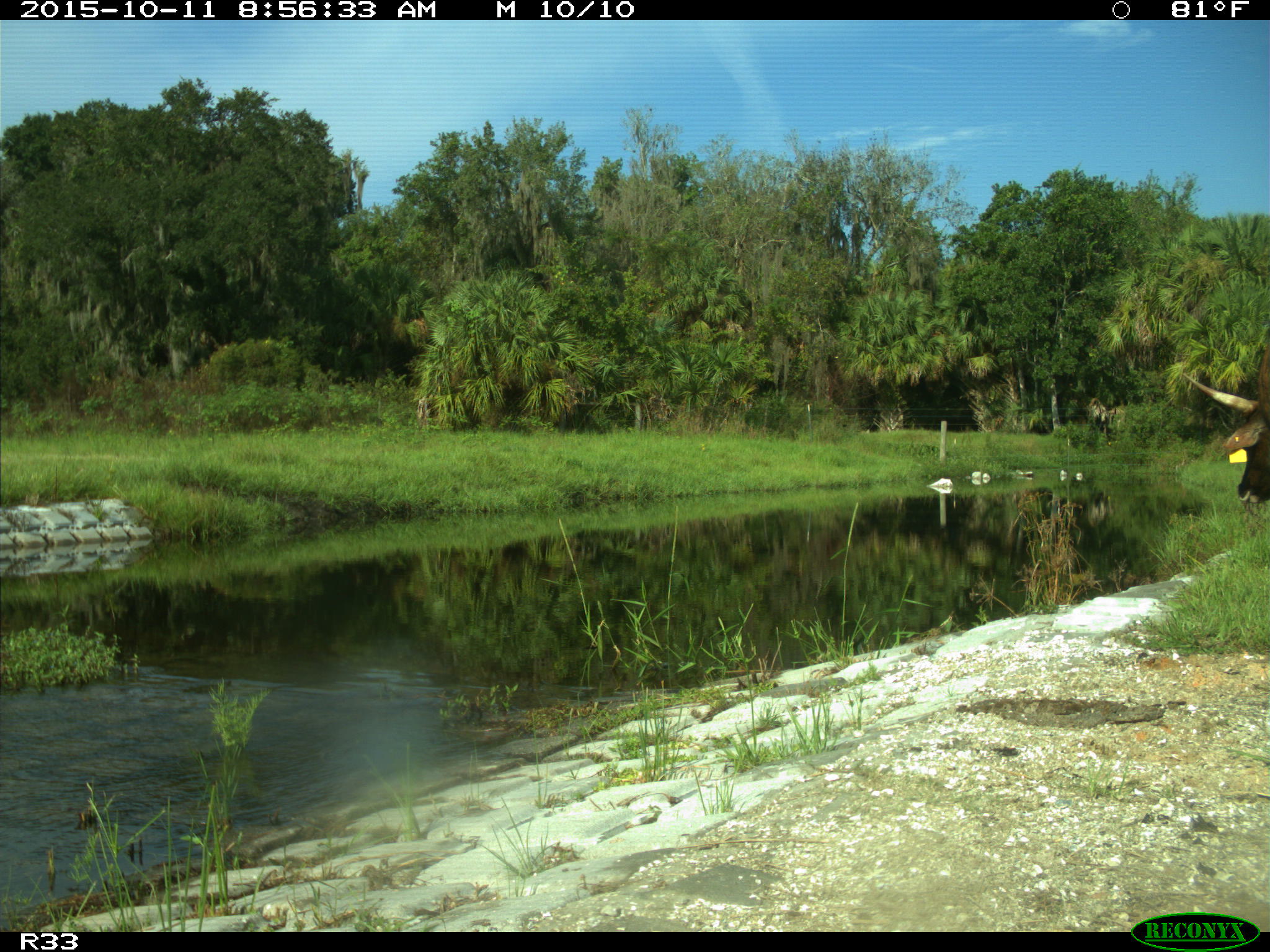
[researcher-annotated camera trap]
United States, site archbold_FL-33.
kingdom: Animalia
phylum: Chordata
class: Mammalia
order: Artiodactyla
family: Bovidae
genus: Bos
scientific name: Bos taurus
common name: domestic cow